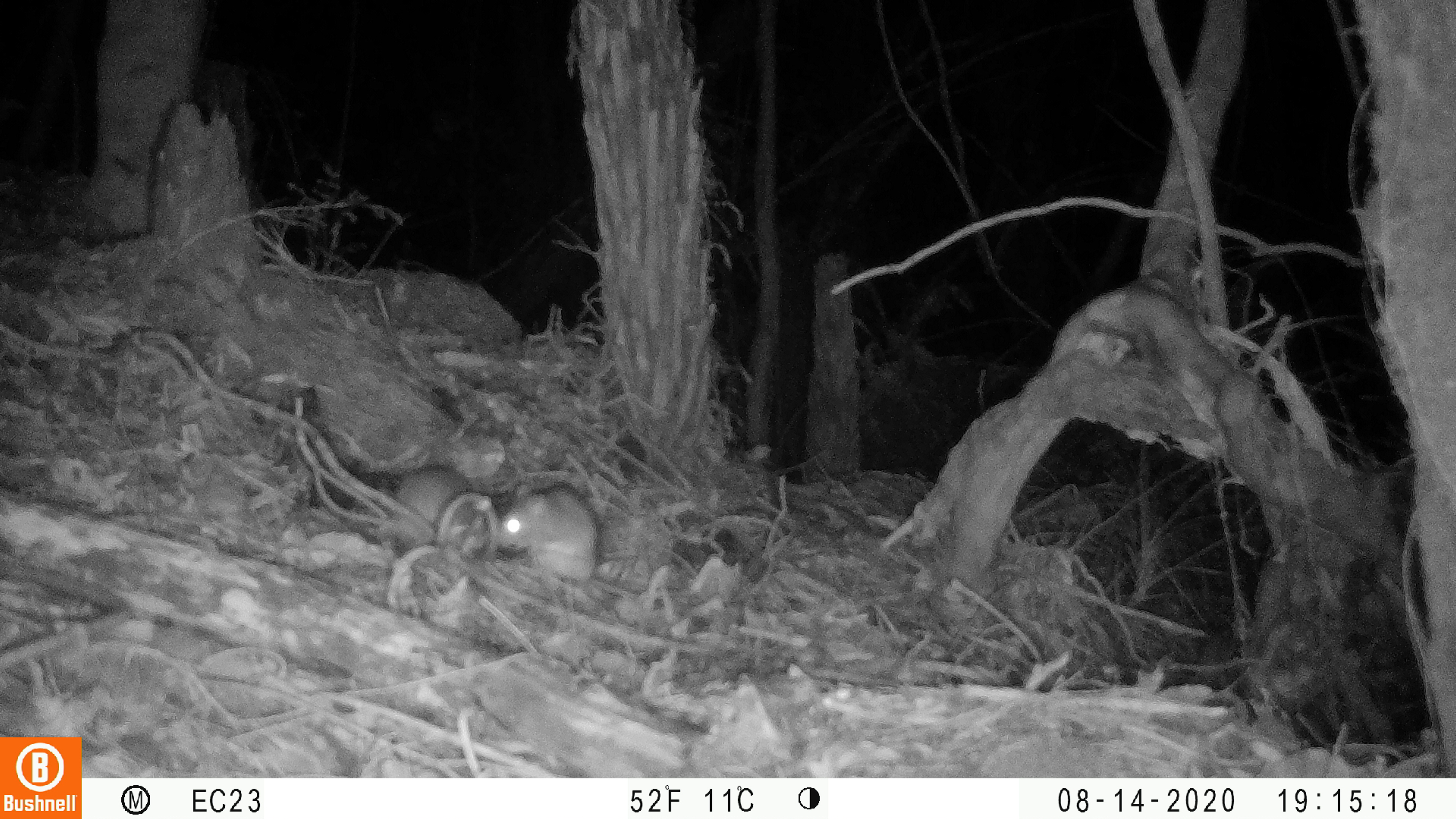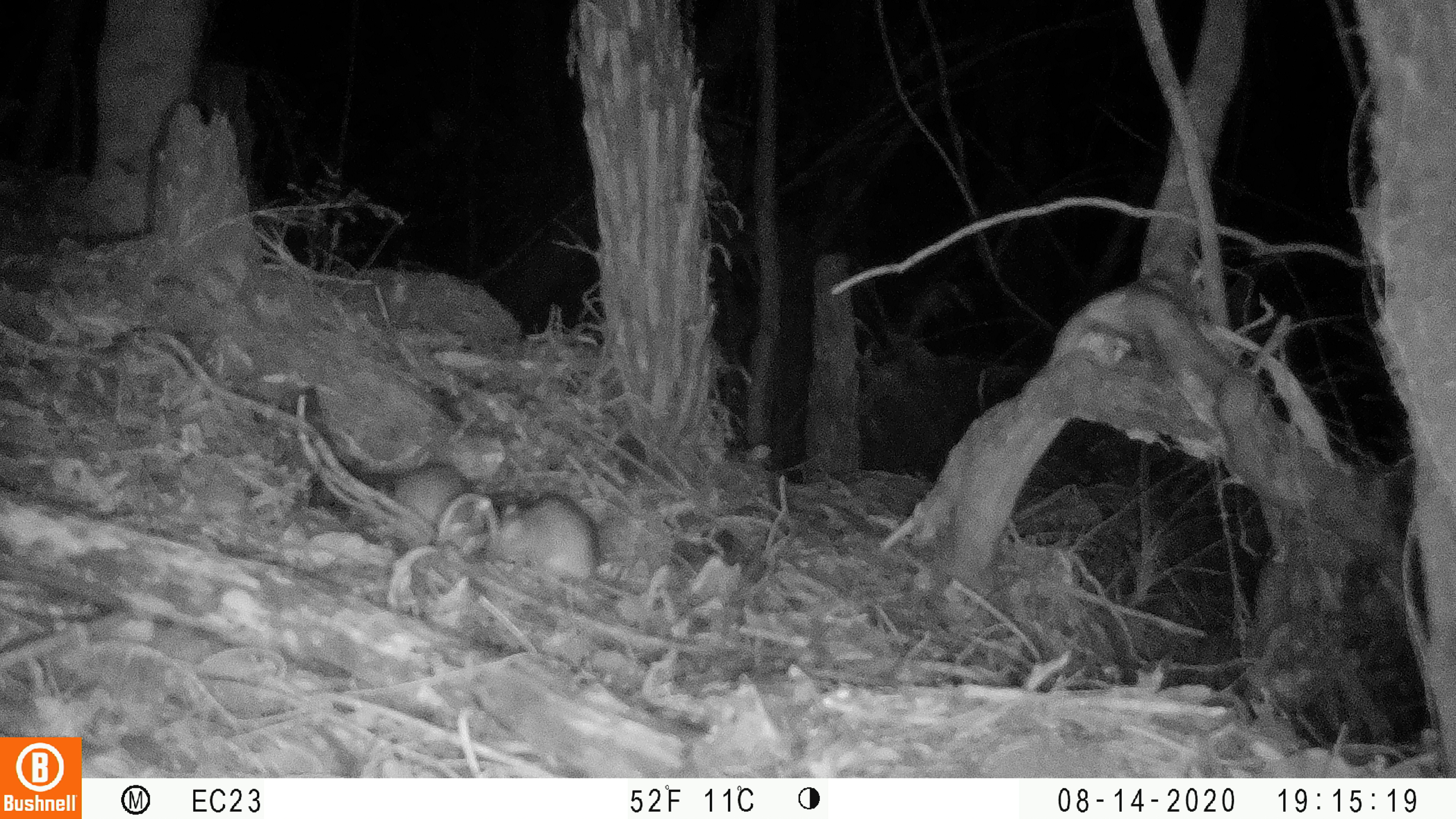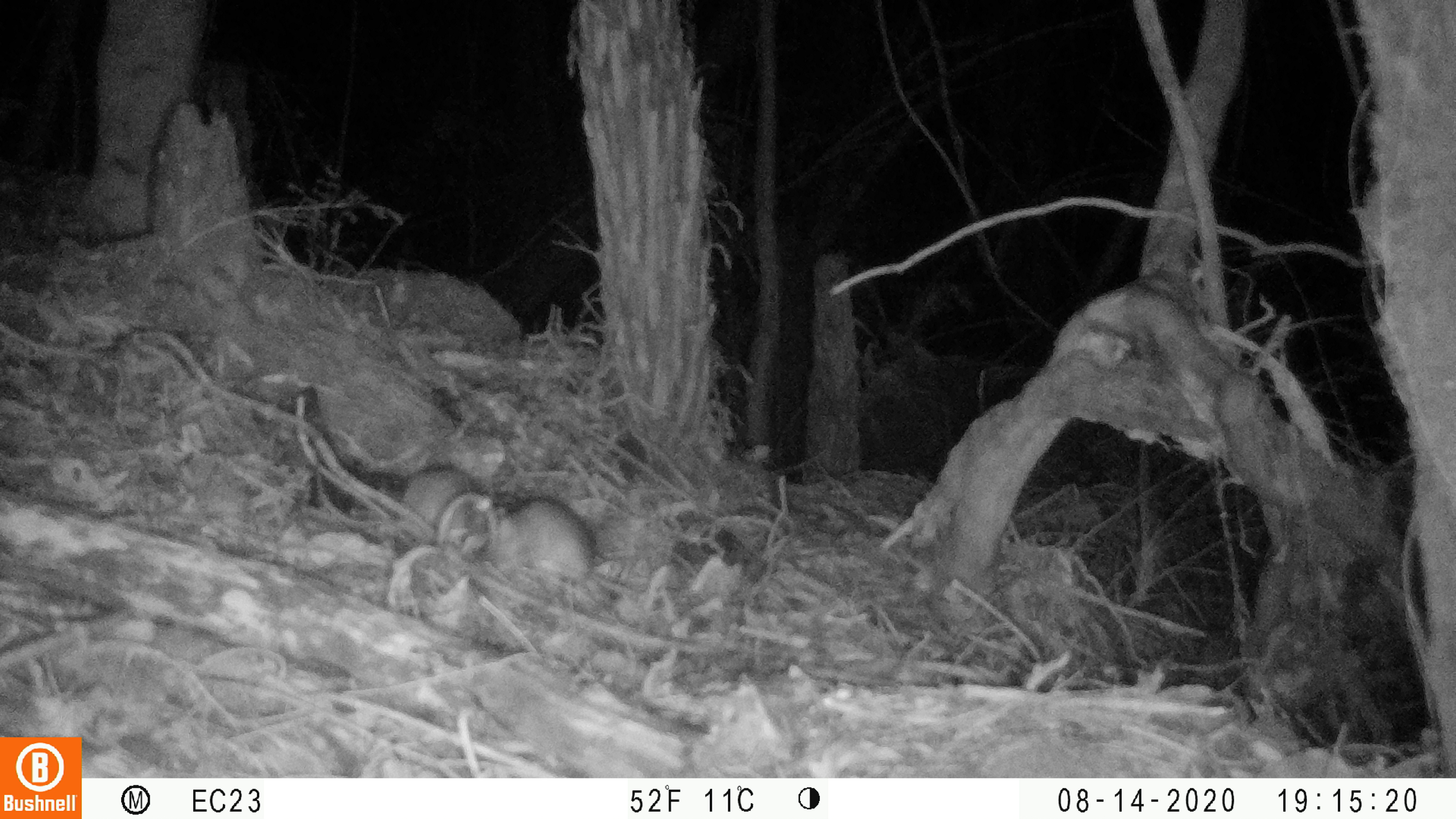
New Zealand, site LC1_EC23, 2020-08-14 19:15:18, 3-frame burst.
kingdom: Animalia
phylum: Chordata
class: Mammalia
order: Rodentia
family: Muridae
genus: Rattus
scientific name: Rattus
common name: rat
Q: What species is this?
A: Rat (Rattus).